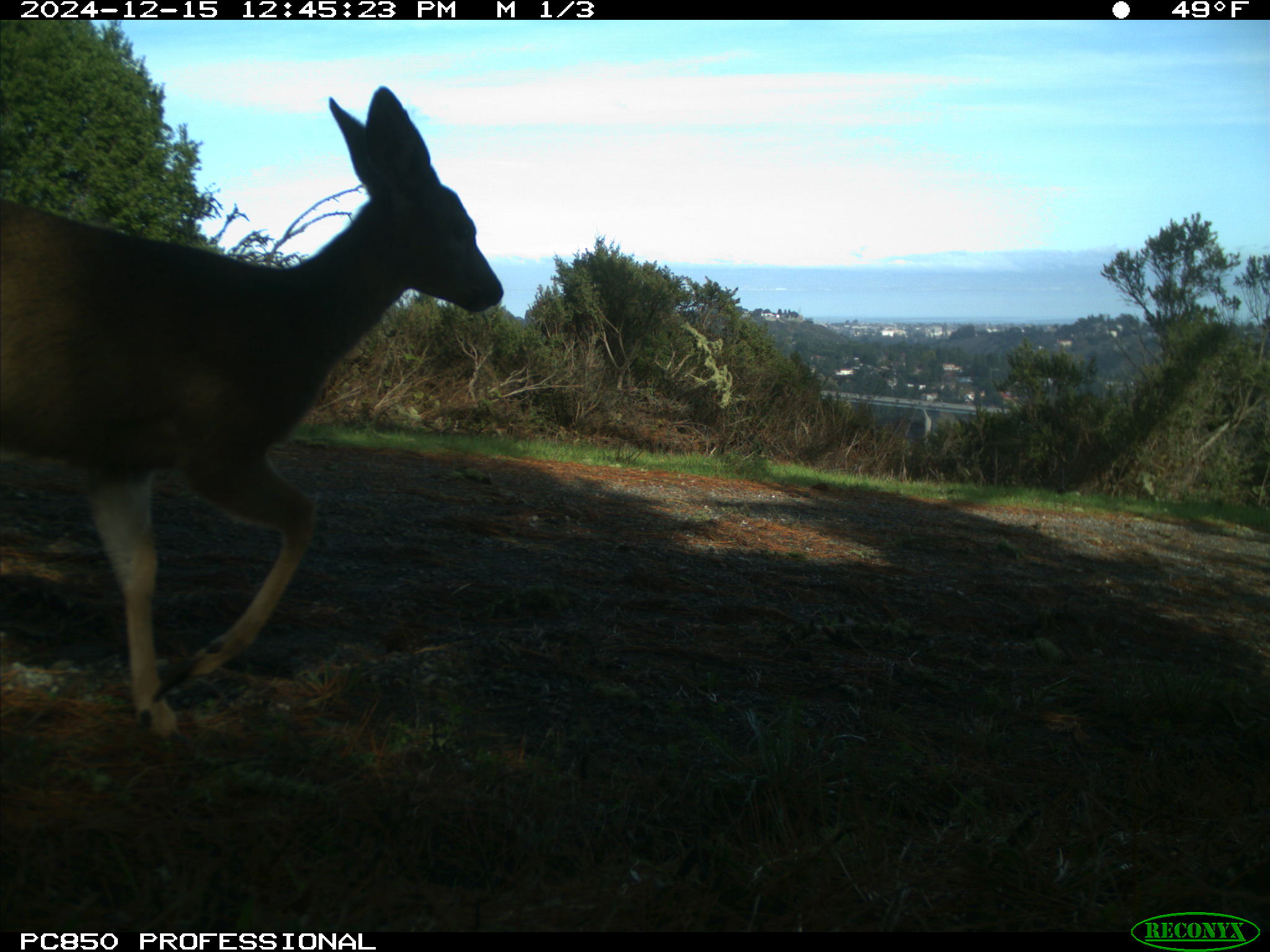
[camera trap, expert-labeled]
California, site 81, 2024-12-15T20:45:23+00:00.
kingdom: Animalia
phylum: Chordata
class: Mammalia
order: Artiodactyla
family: Cervidae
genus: Odocoileus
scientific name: Odocoileus hemionus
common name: mule deer